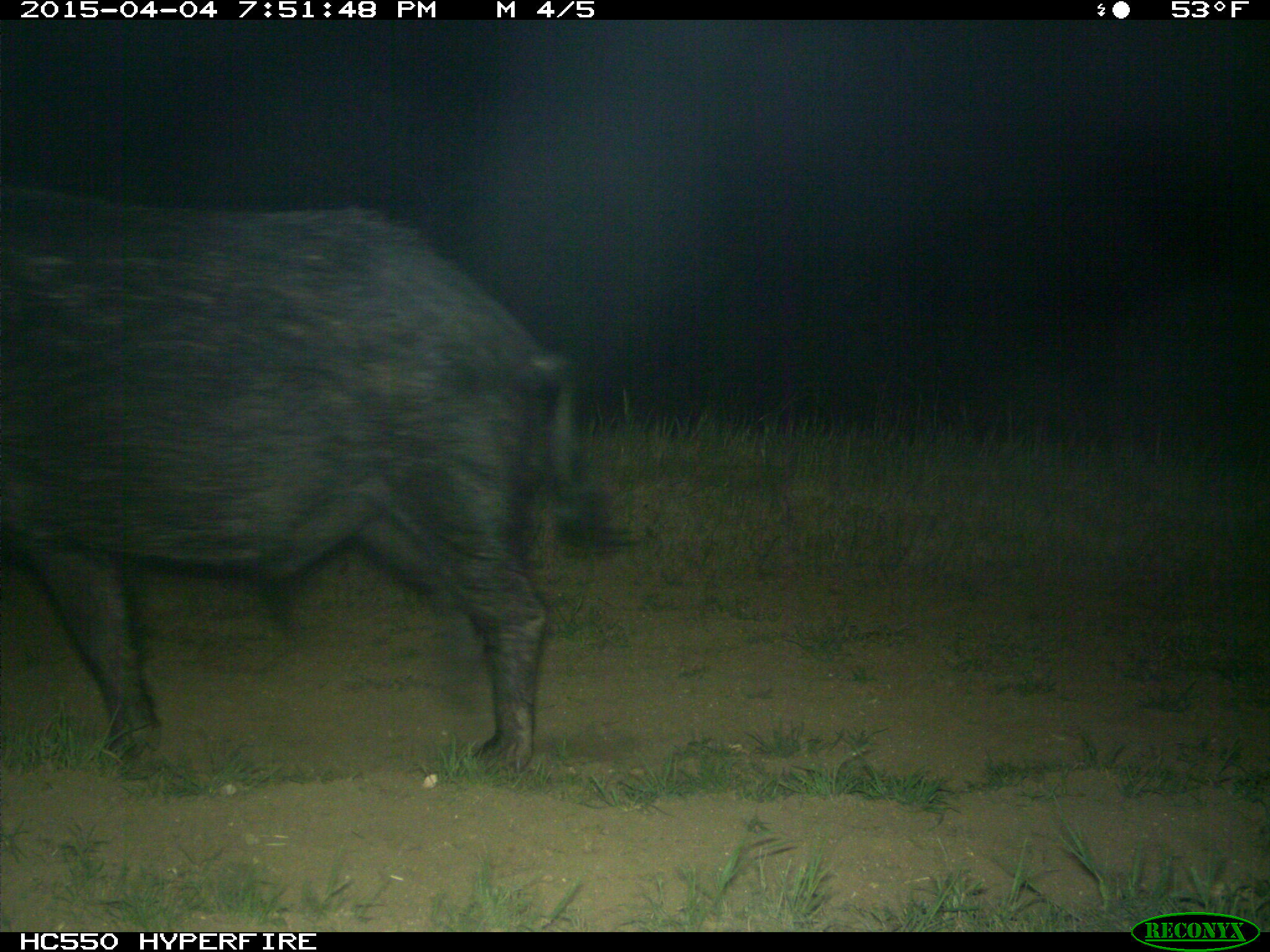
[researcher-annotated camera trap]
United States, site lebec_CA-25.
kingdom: Animalia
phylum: Chordata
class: Mammalia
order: Artiodactyla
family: Suidae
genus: Sus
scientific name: Sus scrofa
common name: wild boar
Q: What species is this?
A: Sus scrofa (wild boar).